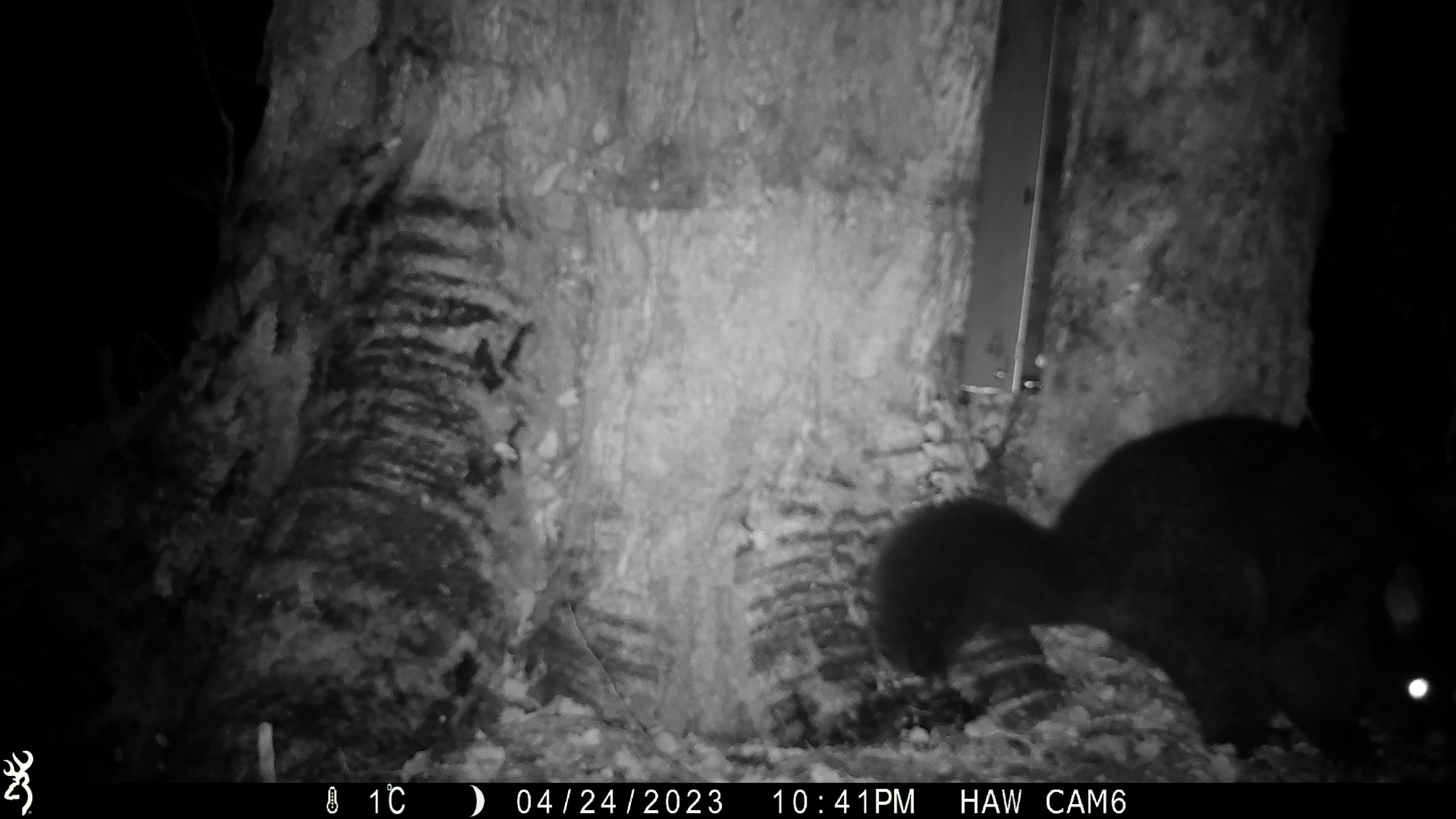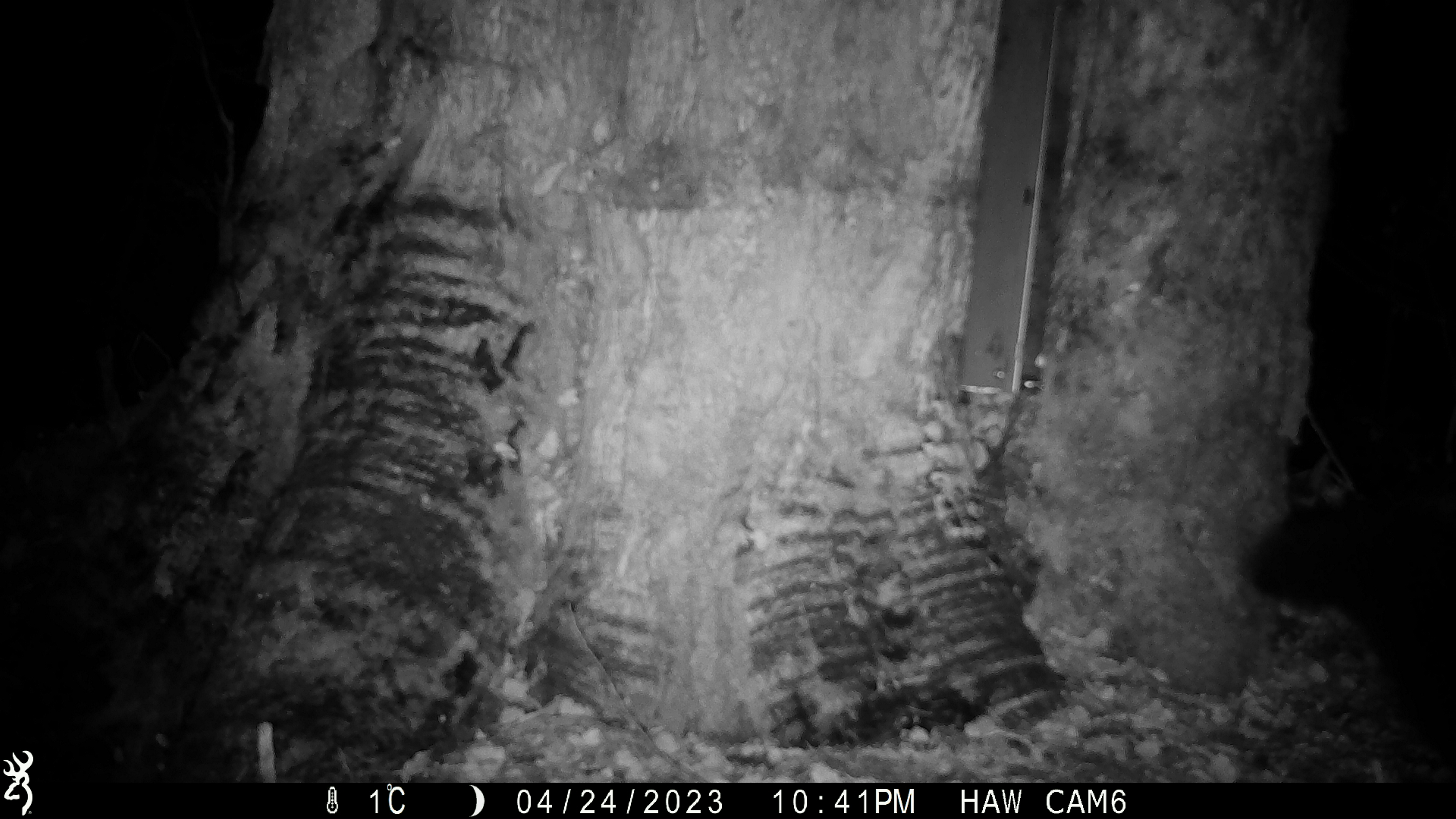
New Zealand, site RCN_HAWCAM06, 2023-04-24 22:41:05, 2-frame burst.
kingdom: Animalia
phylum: Chordata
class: Mammalia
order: Diprotodontia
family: Phalangeridae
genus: Trichosurus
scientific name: Trichosurus vulpecula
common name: common brushtail possum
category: possum